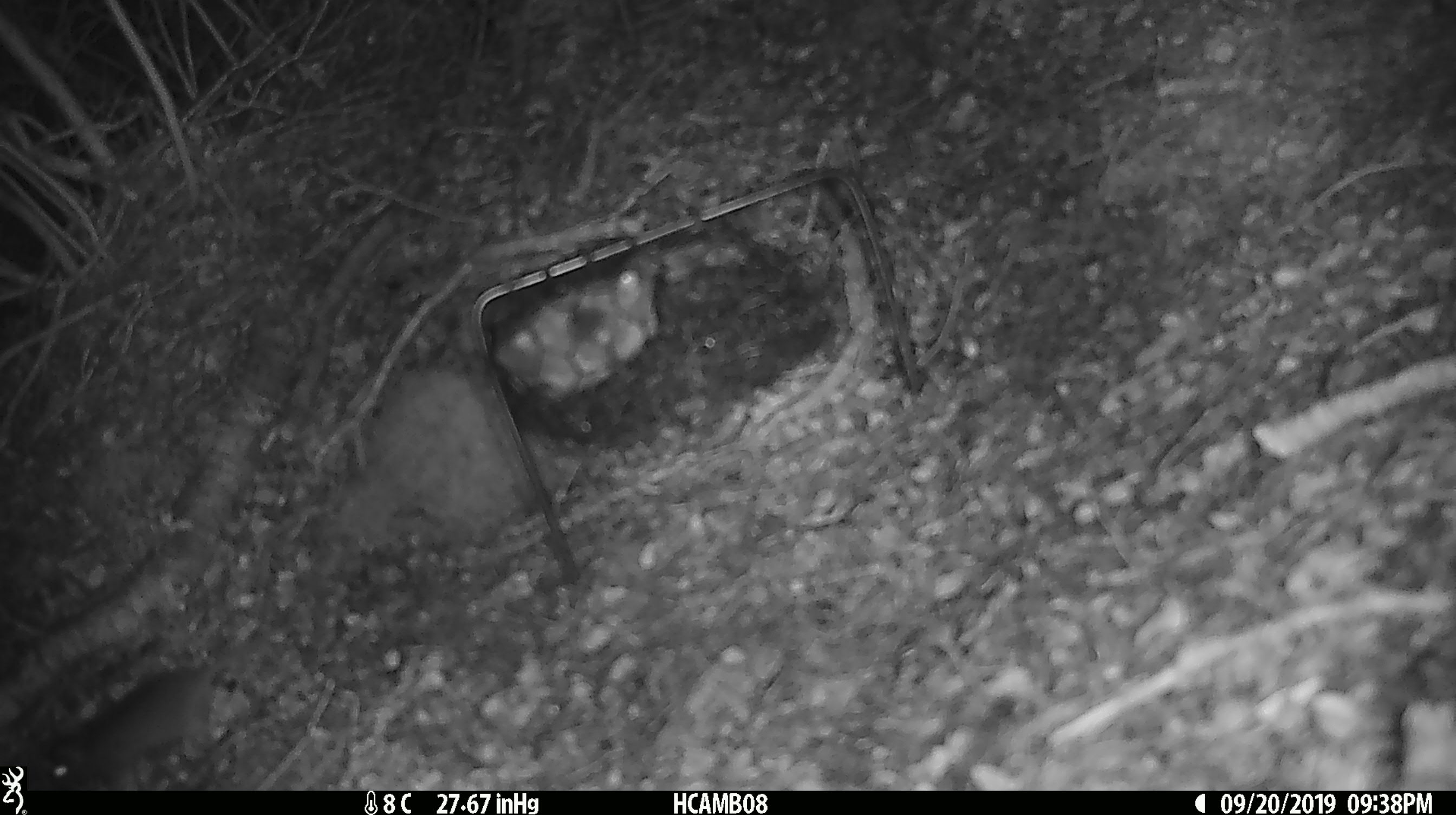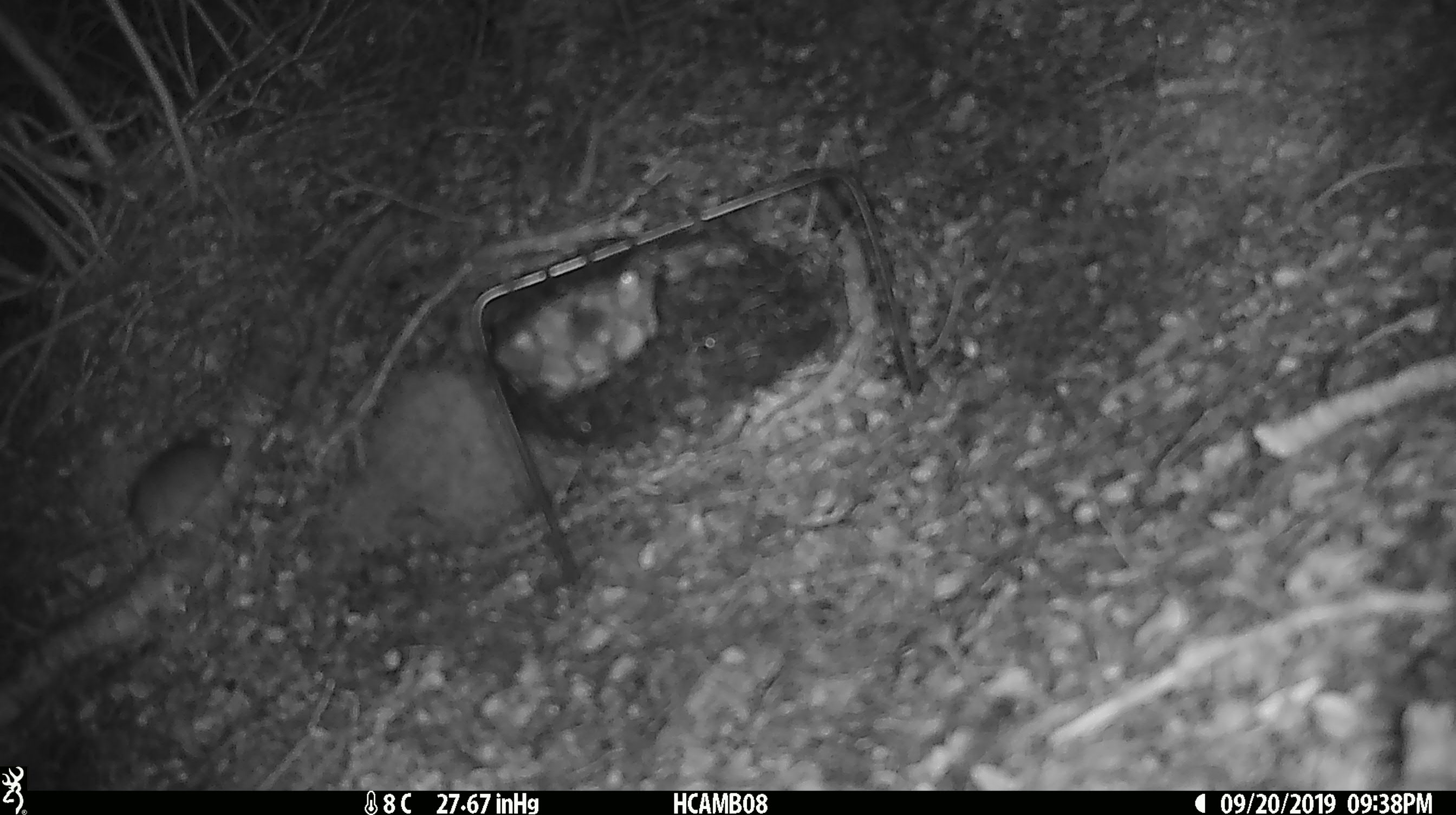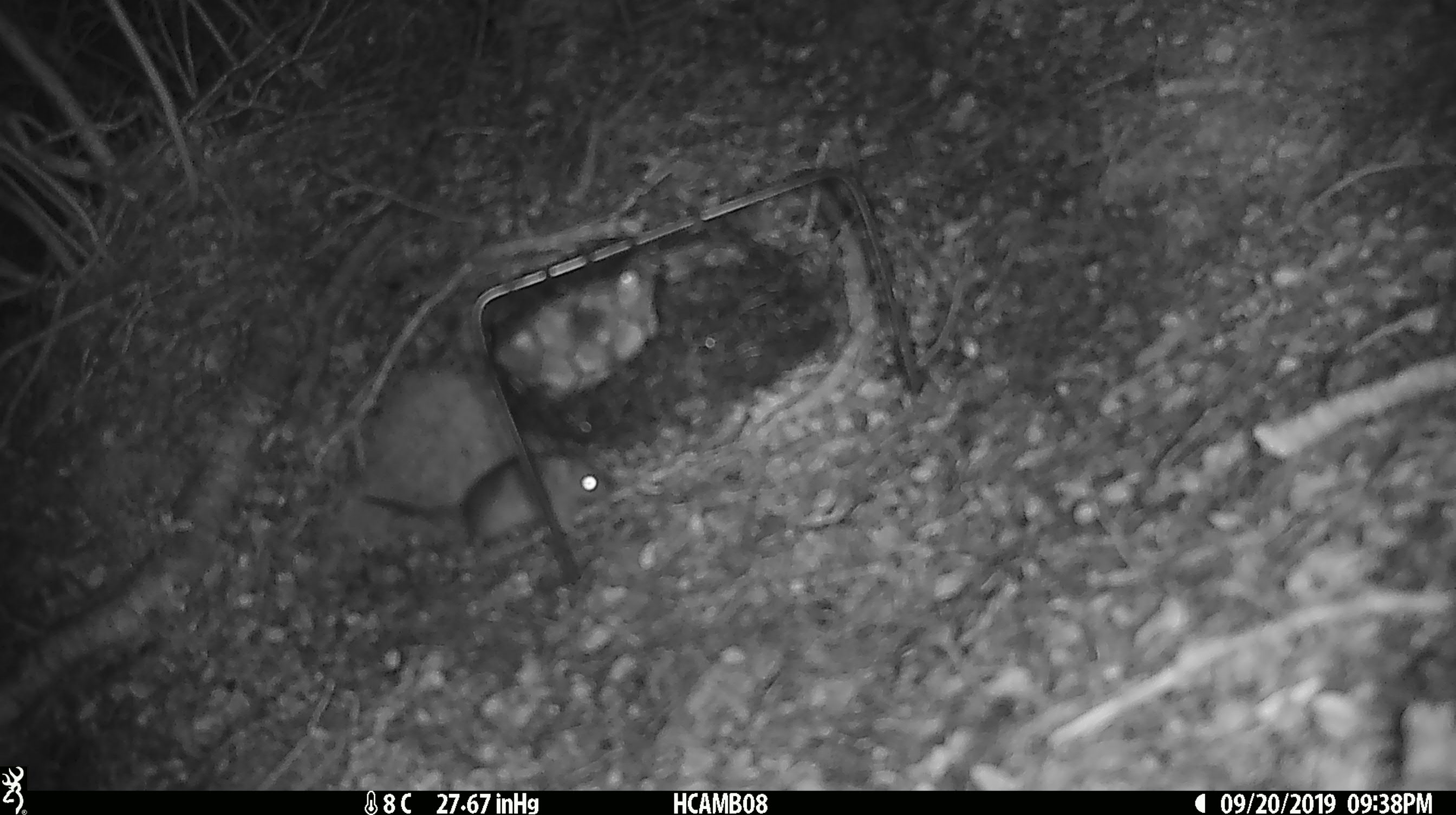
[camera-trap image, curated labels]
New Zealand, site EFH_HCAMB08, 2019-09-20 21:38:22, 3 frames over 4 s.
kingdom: Animalia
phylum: Chordata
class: Mammalia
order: Rodentia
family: Muridae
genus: Mus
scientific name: Mus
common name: mouse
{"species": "mouse (Mus)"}